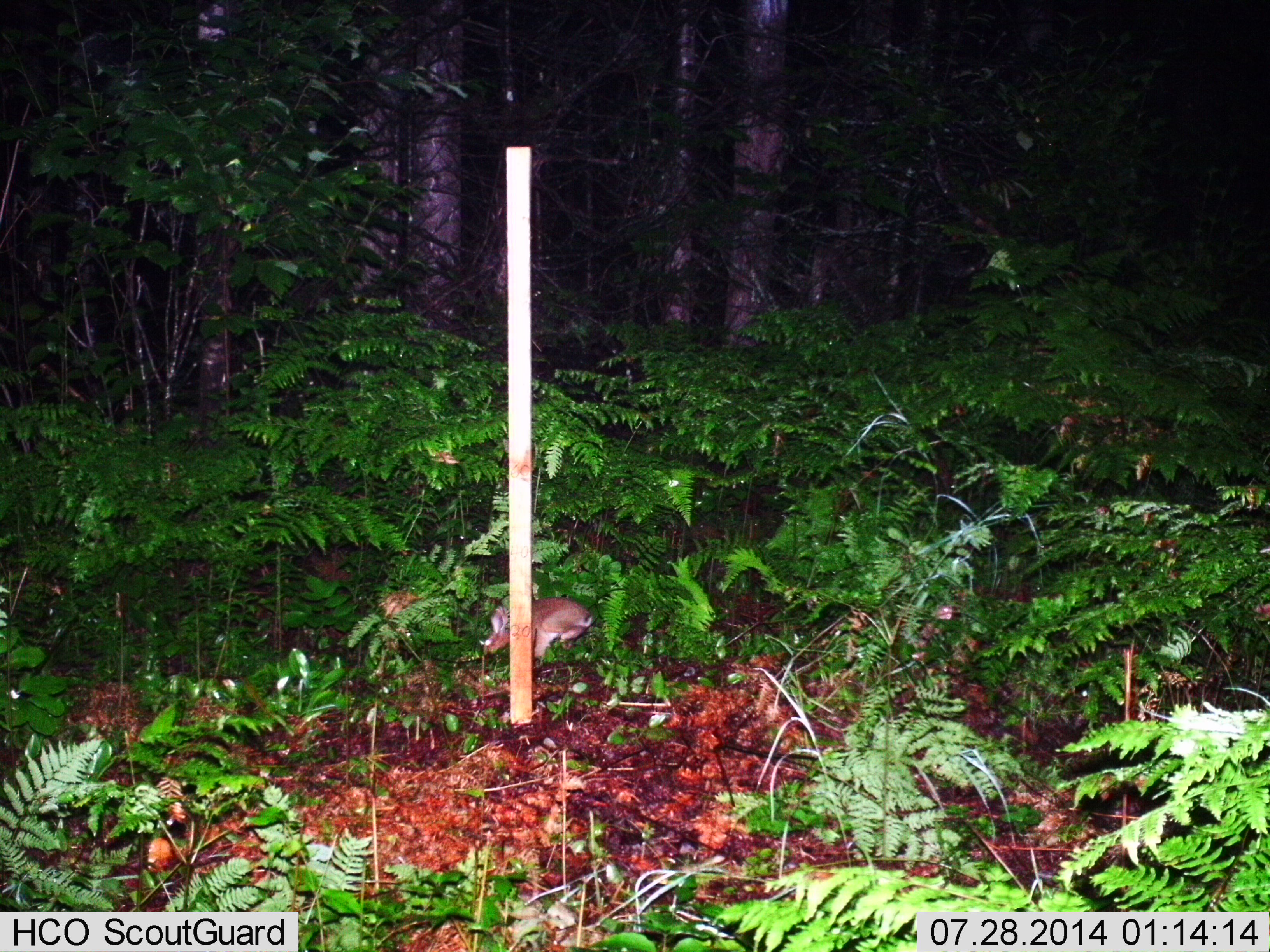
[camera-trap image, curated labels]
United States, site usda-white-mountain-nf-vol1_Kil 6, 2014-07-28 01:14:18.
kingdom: Animalia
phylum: Chordata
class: Mammalia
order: Lagomorpha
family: Leporidae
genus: Lepus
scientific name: Lepus americanus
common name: snowshoe hare